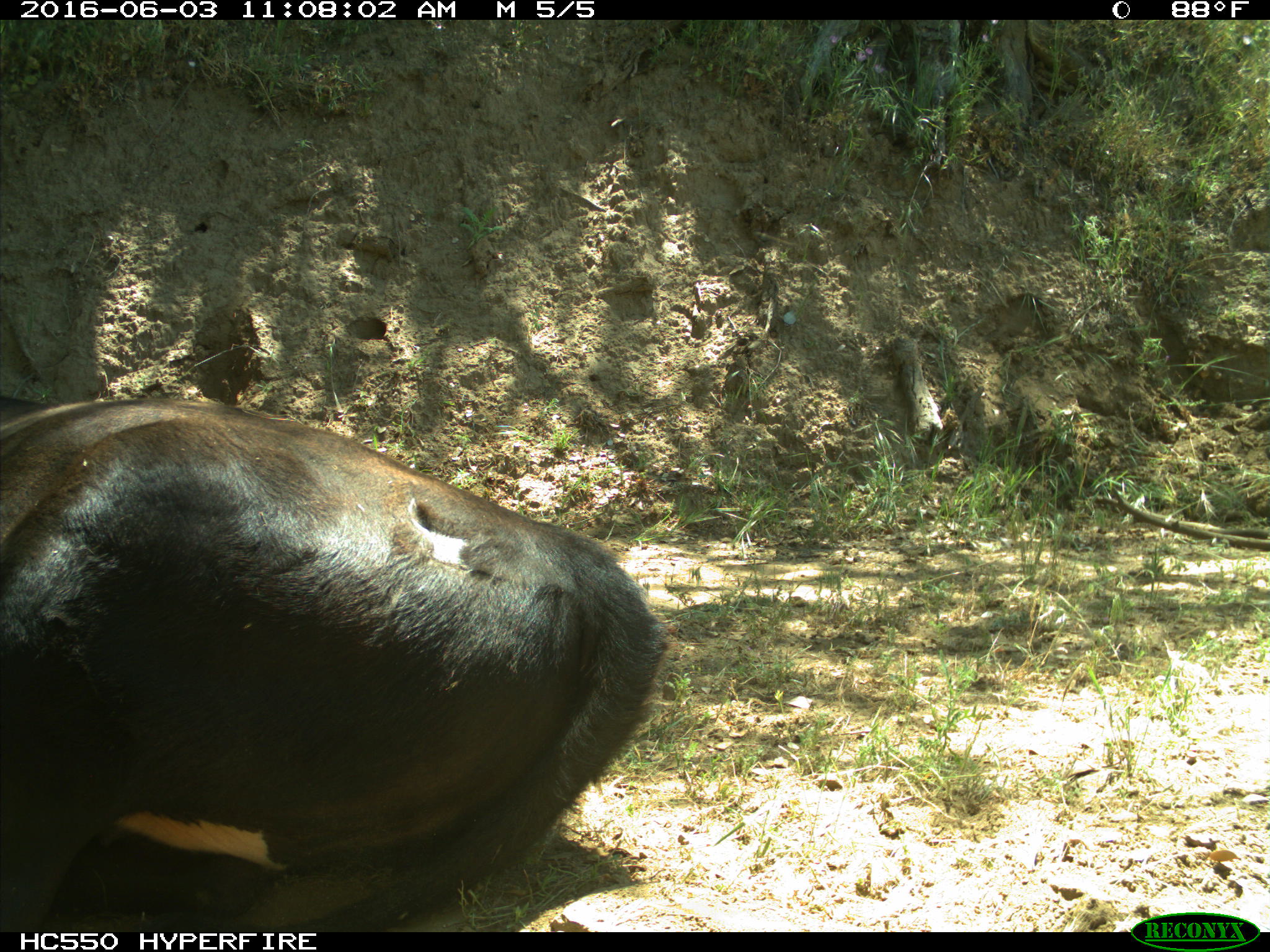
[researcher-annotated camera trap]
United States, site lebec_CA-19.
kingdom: Animalia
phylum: Chordata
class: Mammalia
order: Artiodactyla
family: Bovidae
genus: Bos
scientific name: Bos taurus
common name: domestic cow